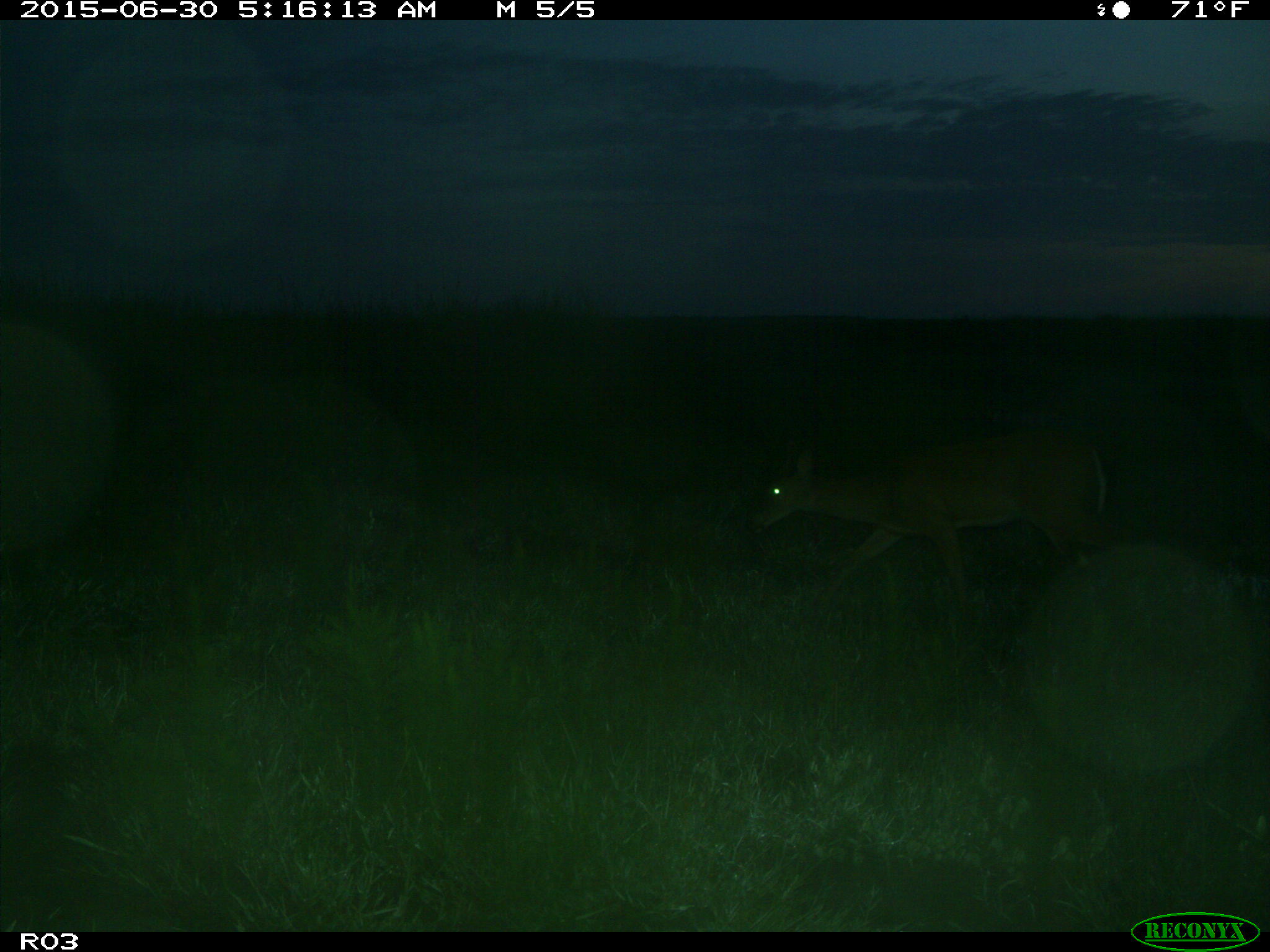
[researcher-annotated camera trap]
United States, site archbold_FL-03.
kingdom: Animalia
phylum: Chordata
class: Mammalia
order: Artiodactyla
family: Cervidae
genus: Odocoileus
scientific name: Odocoileus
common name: deer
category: unidentified deer